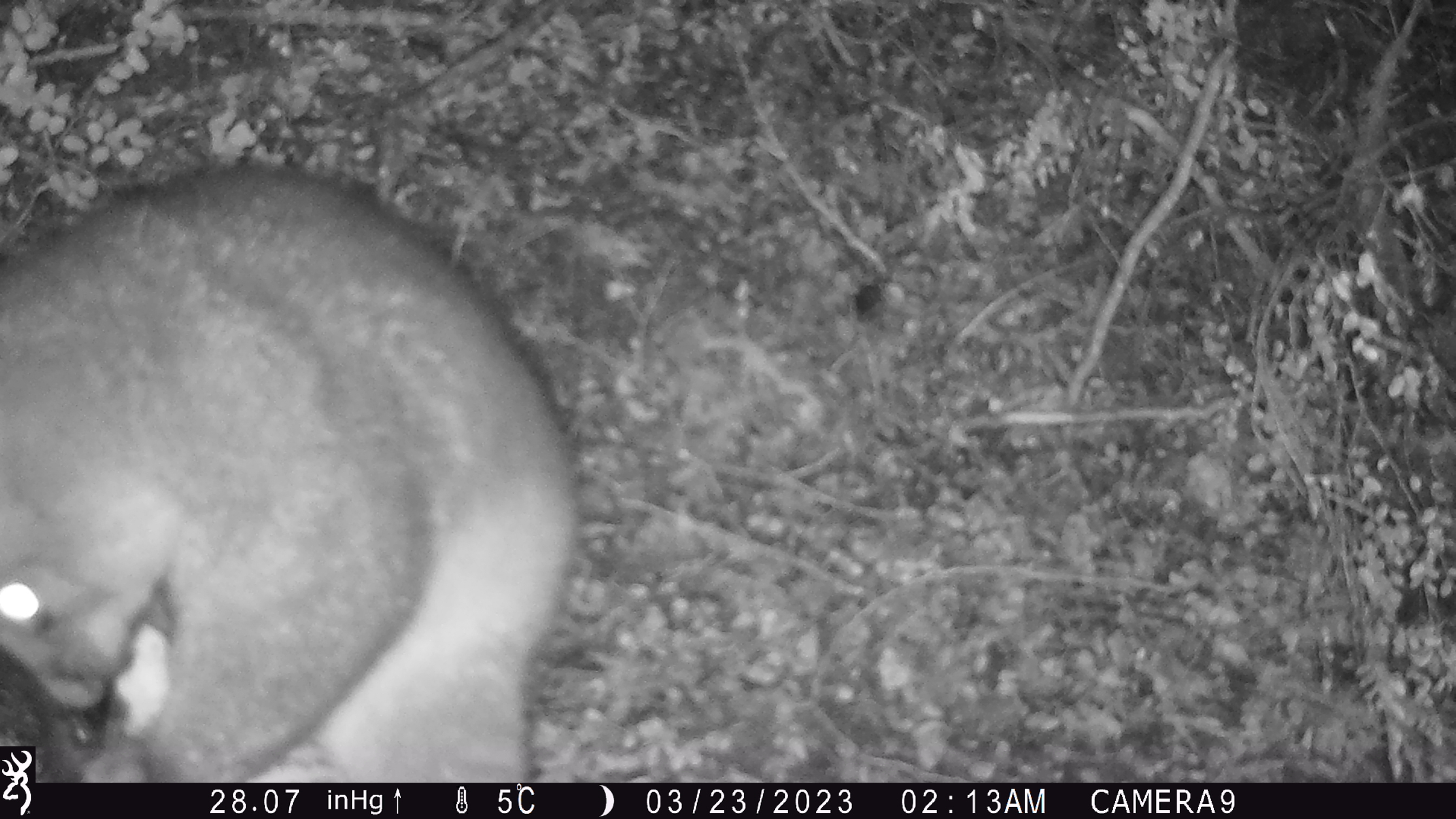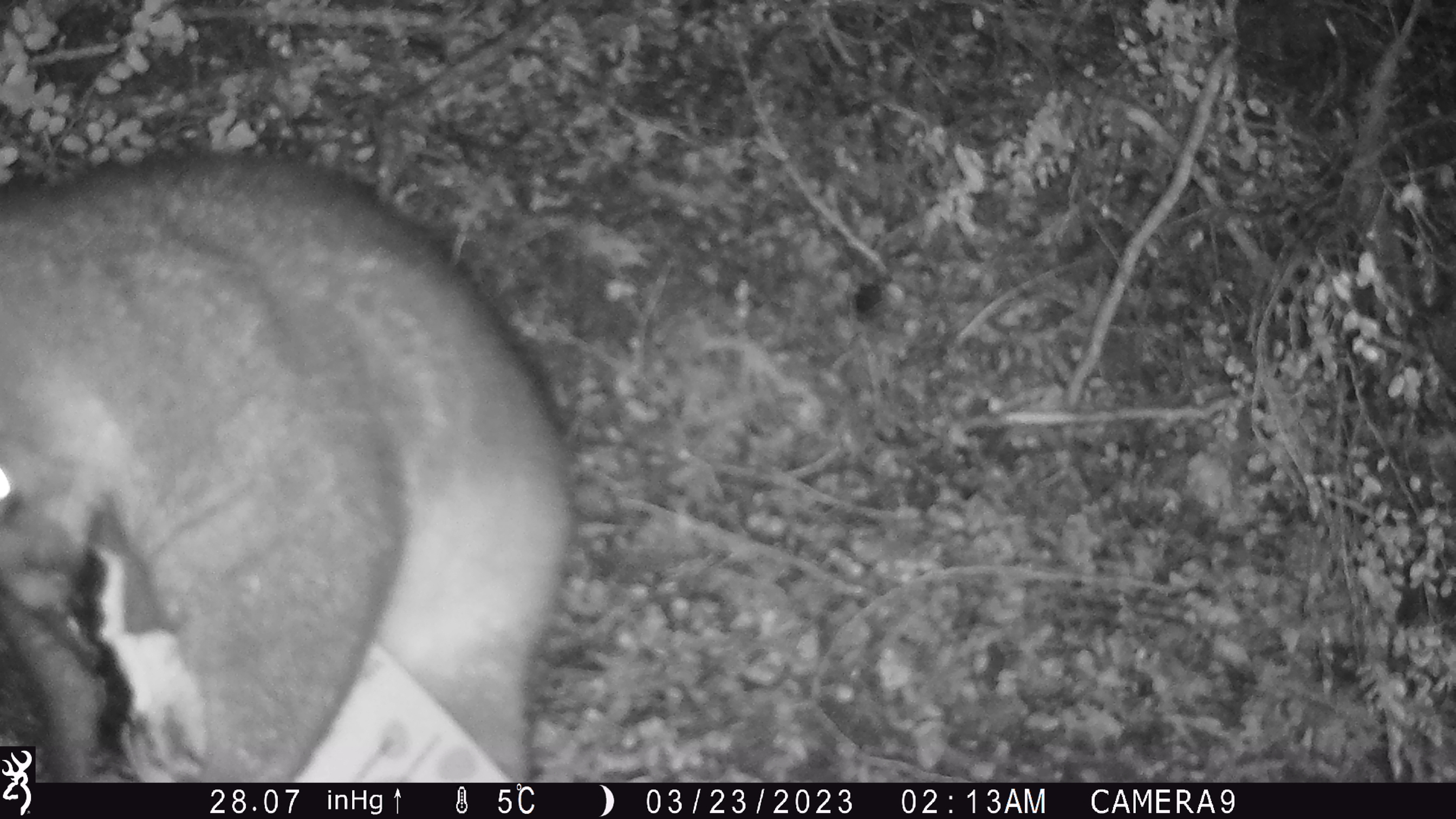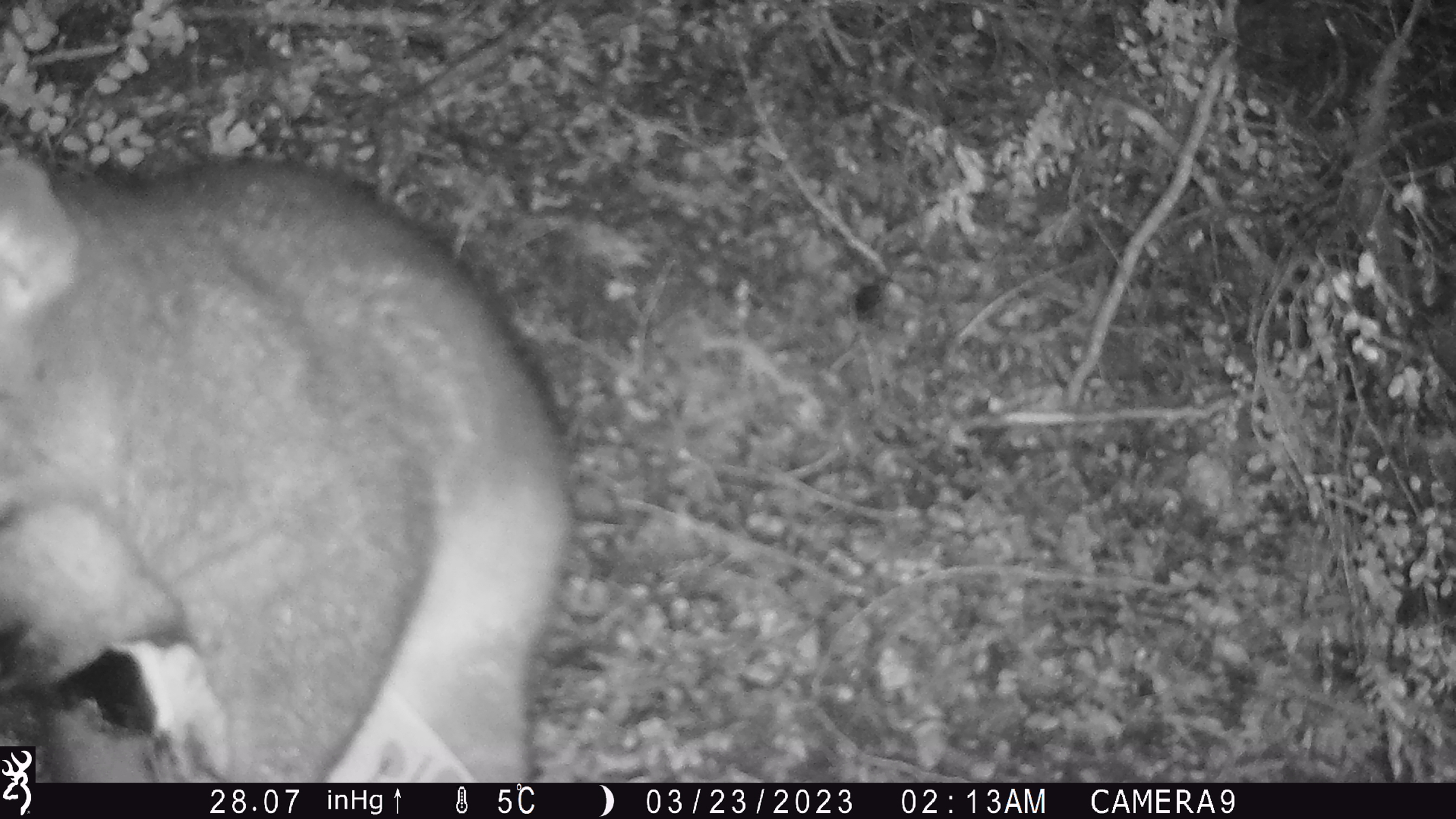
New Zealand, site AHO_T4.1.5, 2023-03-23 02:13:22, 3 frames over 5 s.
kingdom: Animalia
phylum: Chordata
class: Mammalia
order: Carnivora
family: Mustelidae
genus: Mustela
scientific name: Mustela erminea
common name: stoat